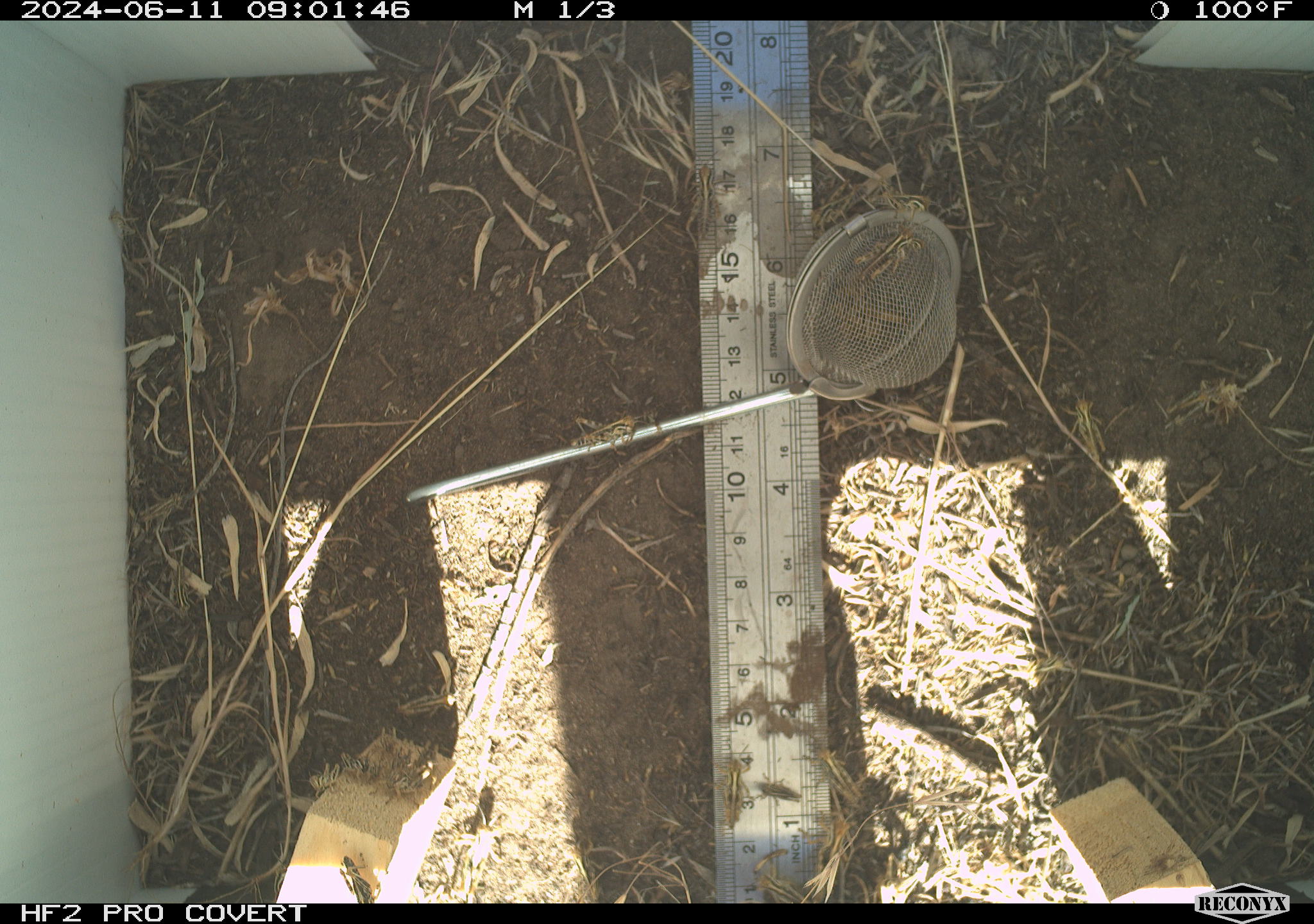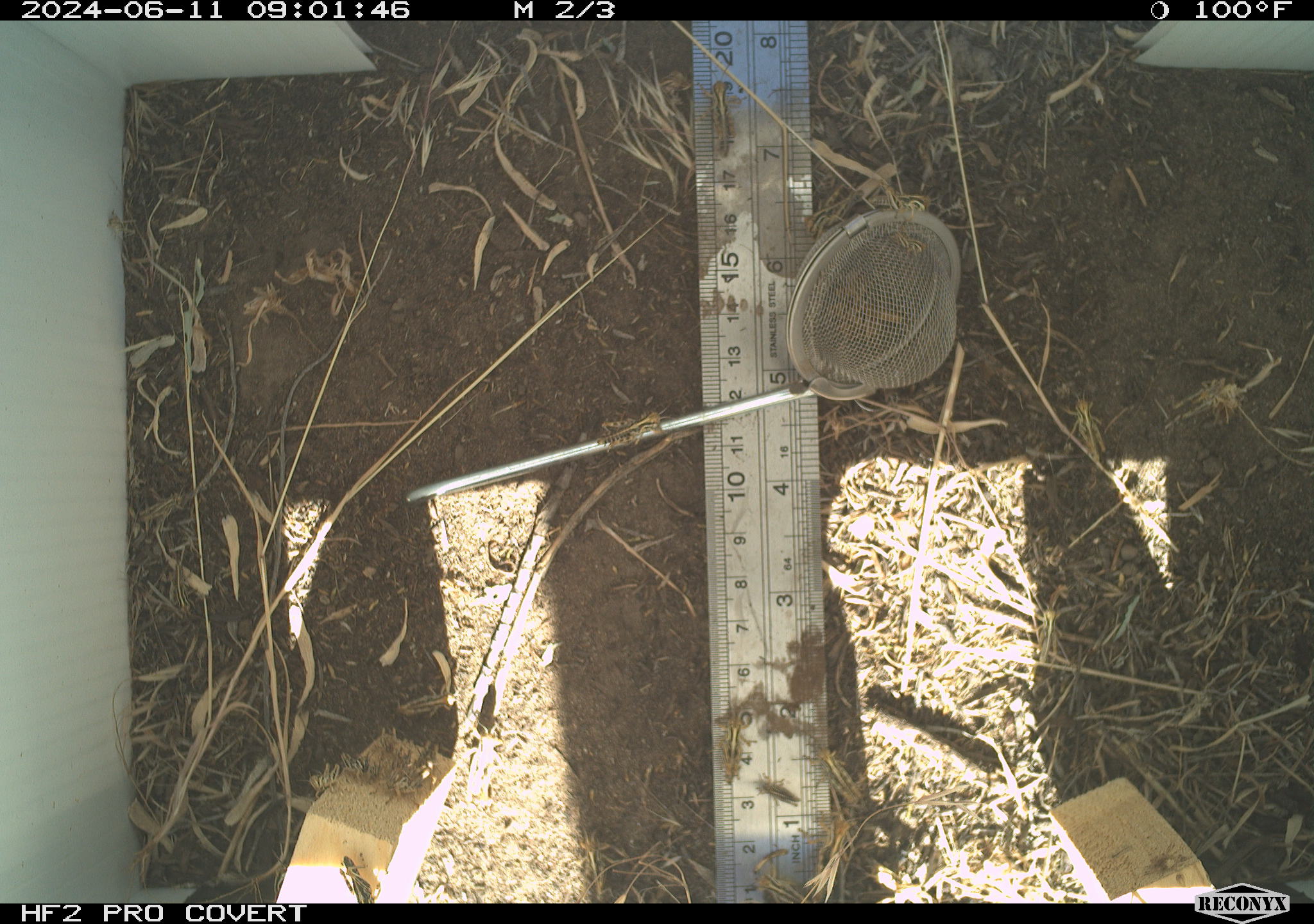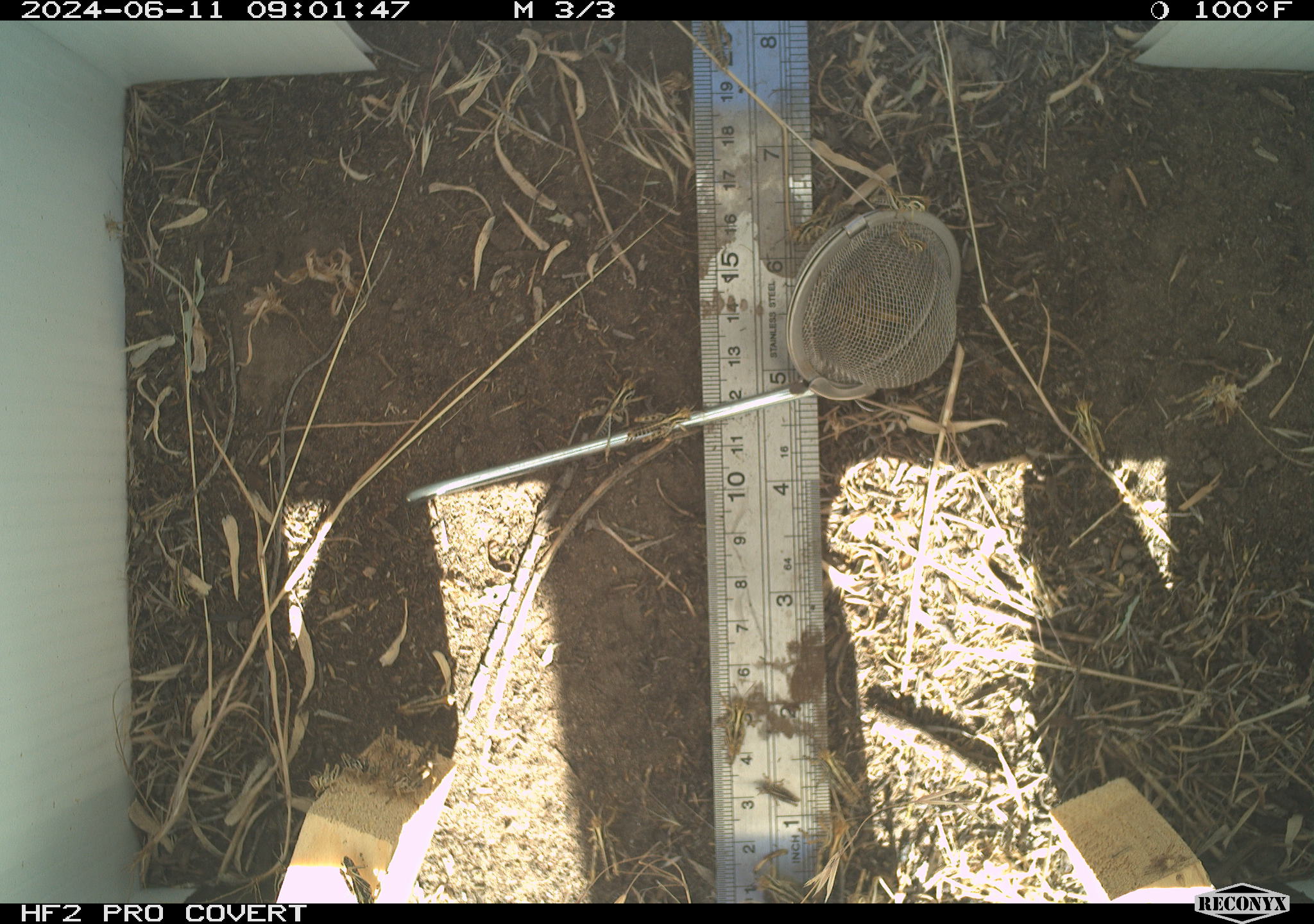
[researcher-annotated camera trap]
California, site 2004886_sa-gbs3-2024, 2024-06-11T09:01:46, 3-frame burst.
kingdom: Animalia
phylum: Arthropoda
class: Insecta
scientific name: Insecta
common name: insect